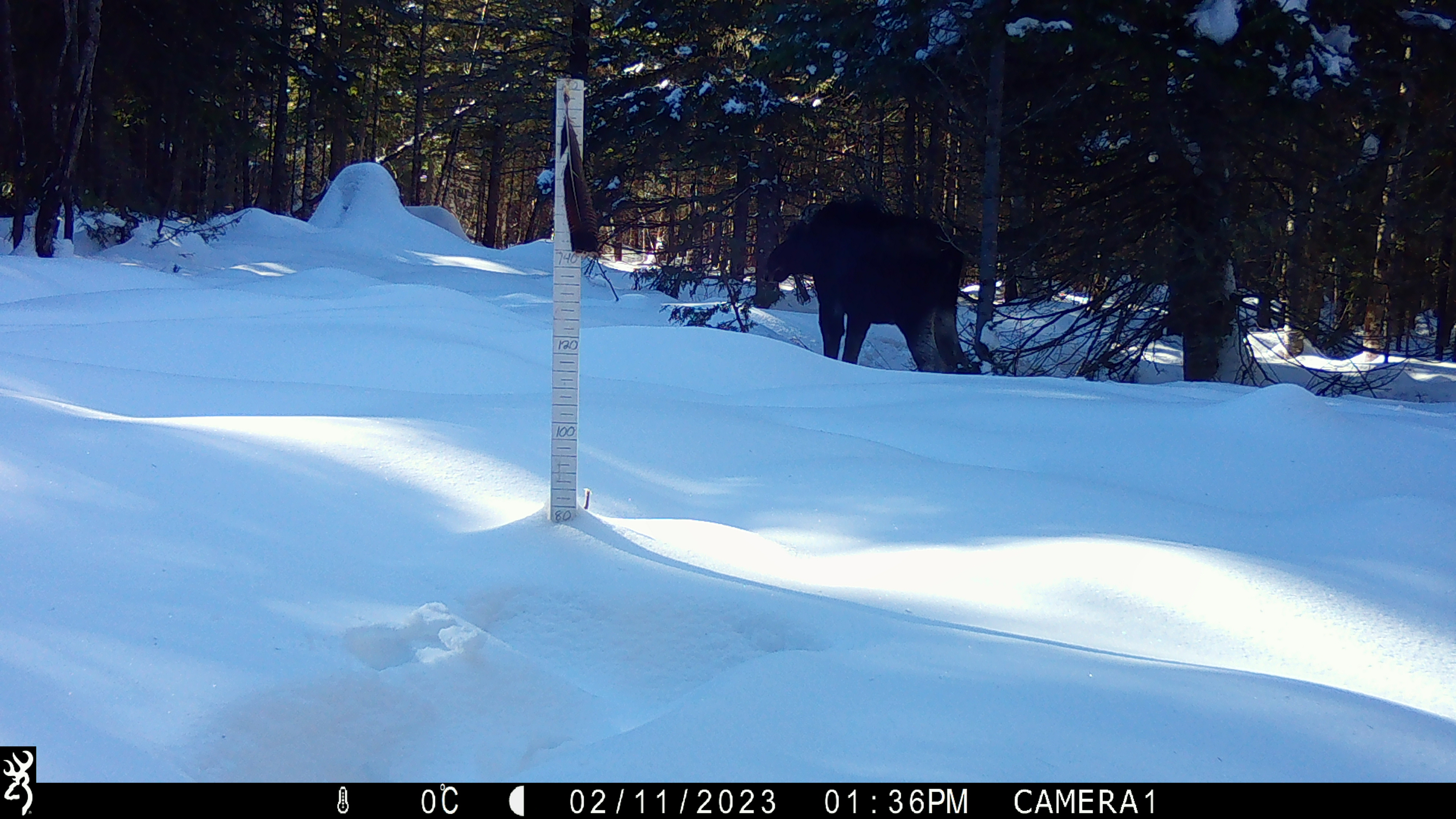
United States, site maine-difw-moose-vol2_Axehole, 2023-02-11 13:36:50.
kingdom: Animalia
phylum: Chordata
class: Mammalia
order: Artiodactyla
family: Cervidae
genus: Alces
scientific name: Alces alces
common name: moose